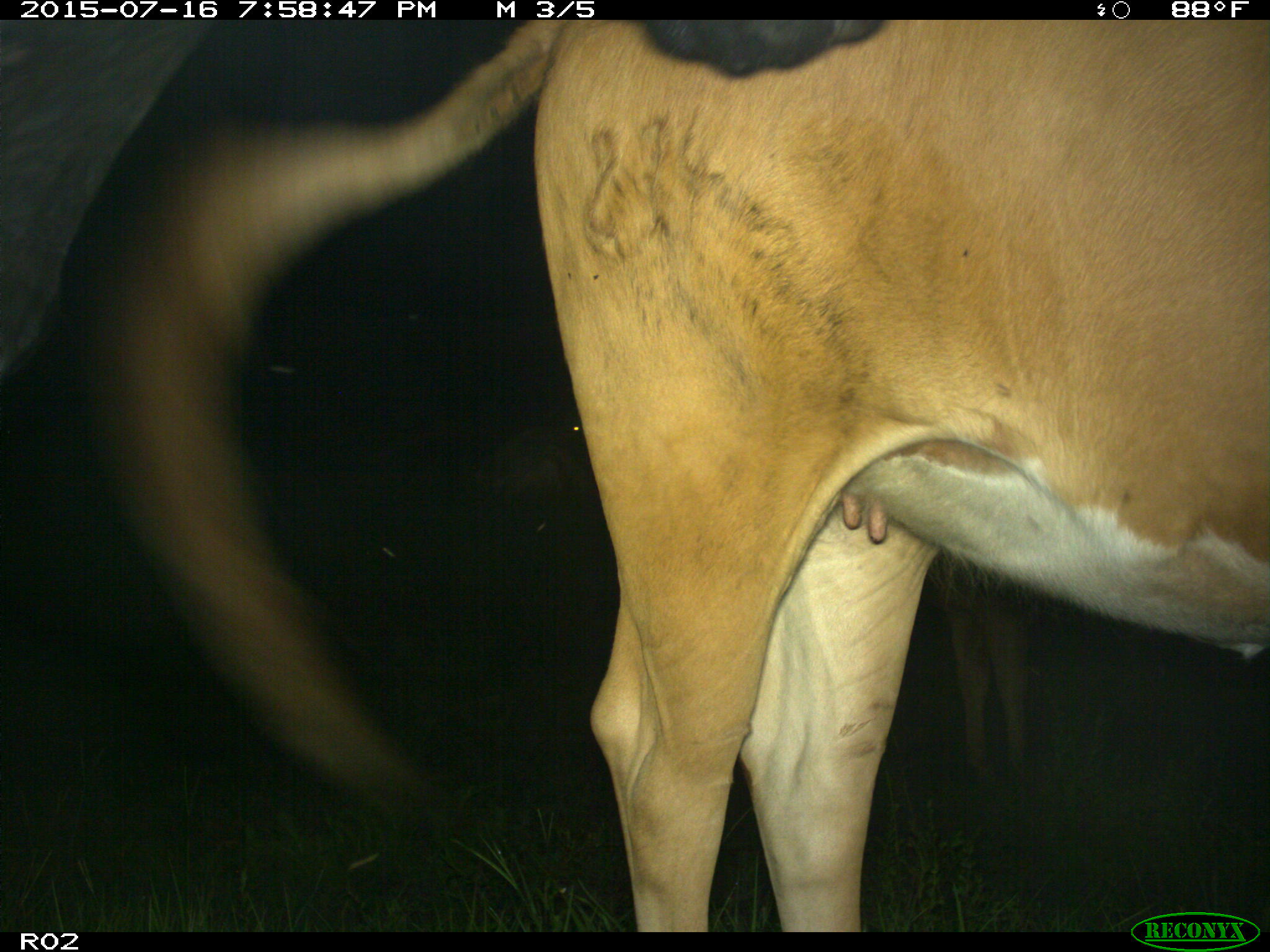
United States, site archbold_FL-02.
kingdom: Animalia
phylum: Chordata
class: Mammalia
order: Artiodactyla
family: Bovidae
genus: Bos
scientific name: Bos taurus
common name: domestic cow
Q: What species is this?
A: Bos taurus (domestic cow).